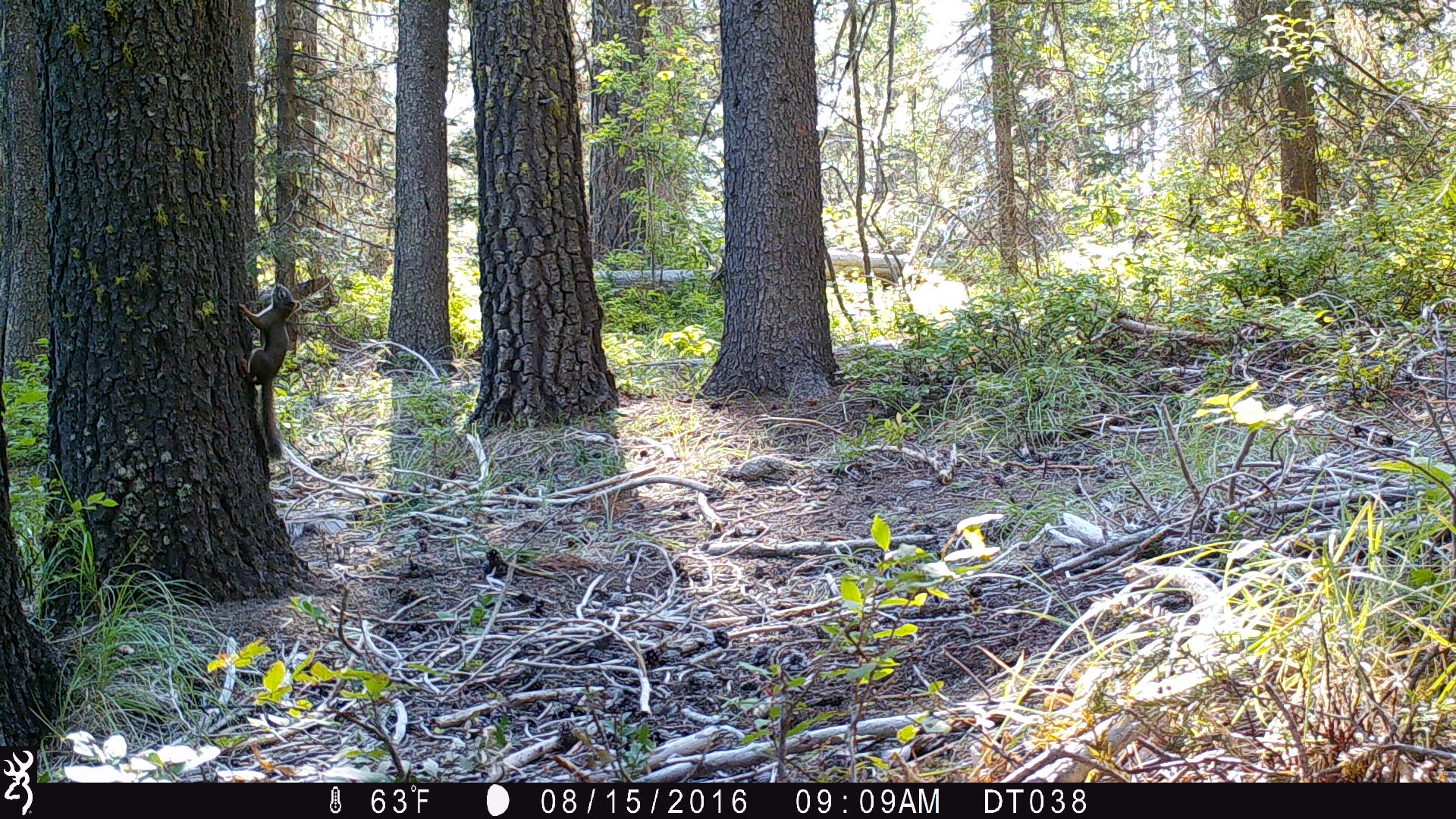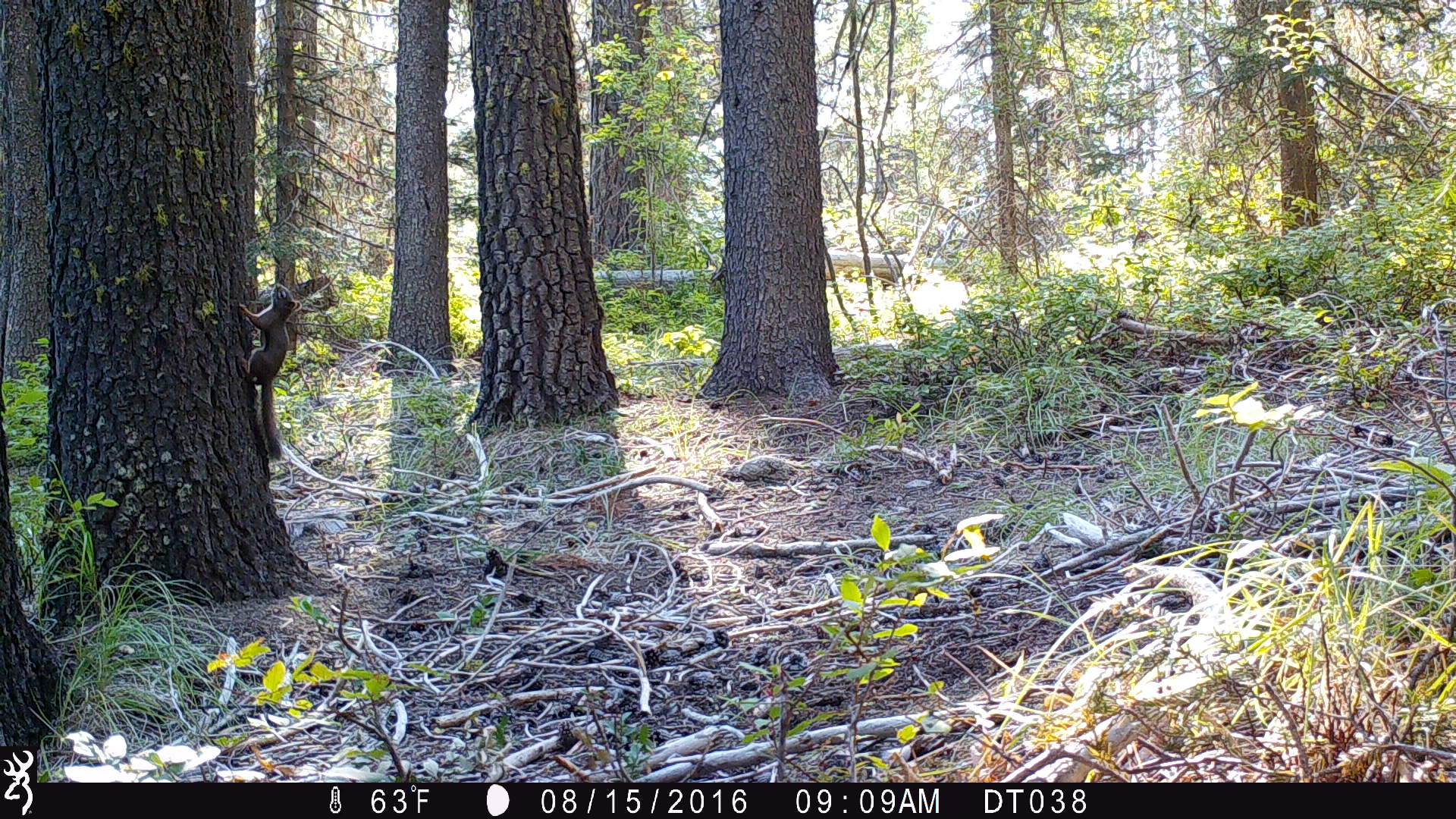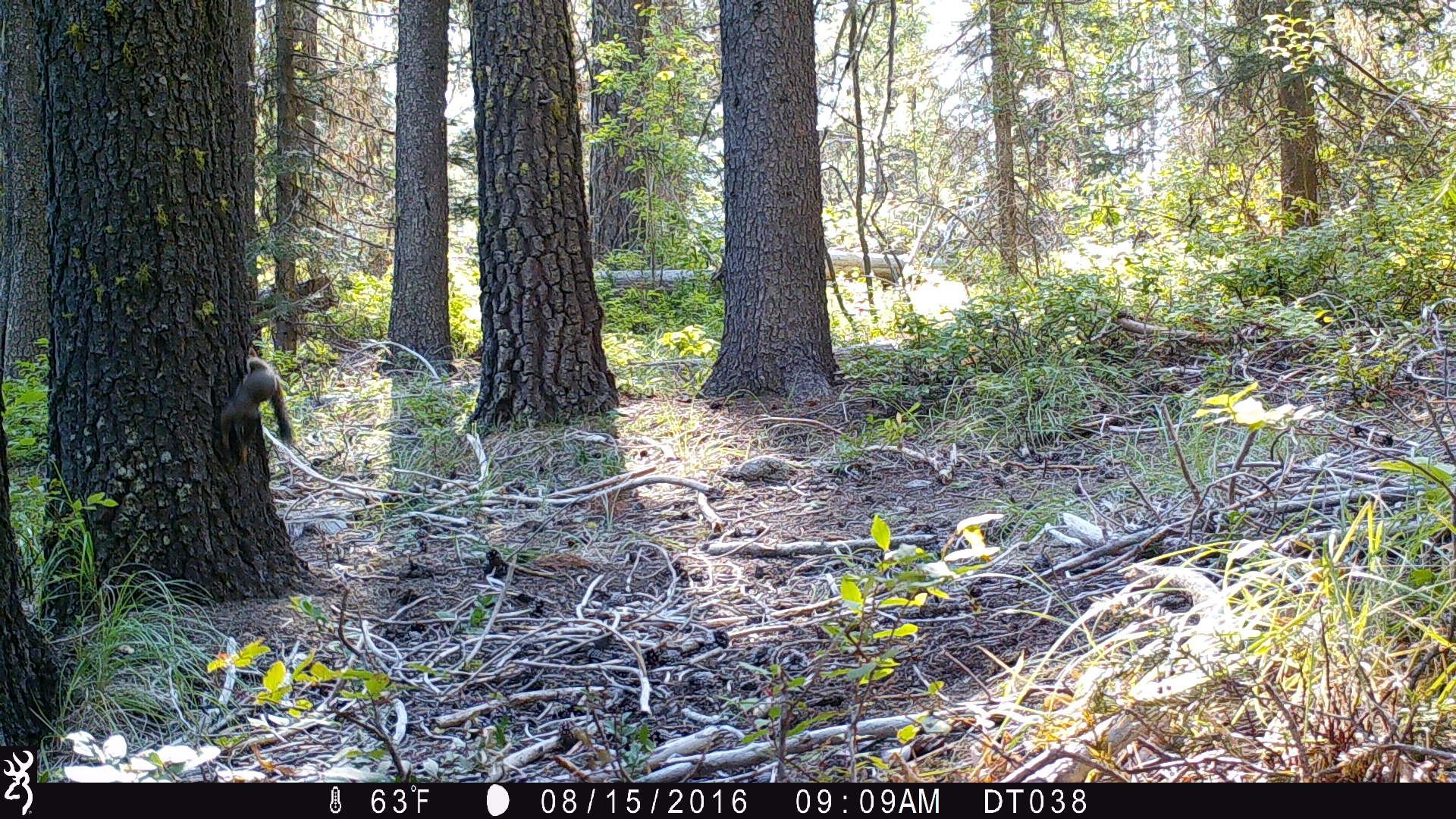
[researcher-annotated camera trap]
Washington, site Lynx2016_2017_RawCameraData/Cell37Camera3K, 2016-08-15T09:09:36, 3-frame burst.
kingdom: Animalia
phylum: Chordata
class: Mammalia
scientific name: Mammalia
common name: small mammal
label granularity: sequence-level